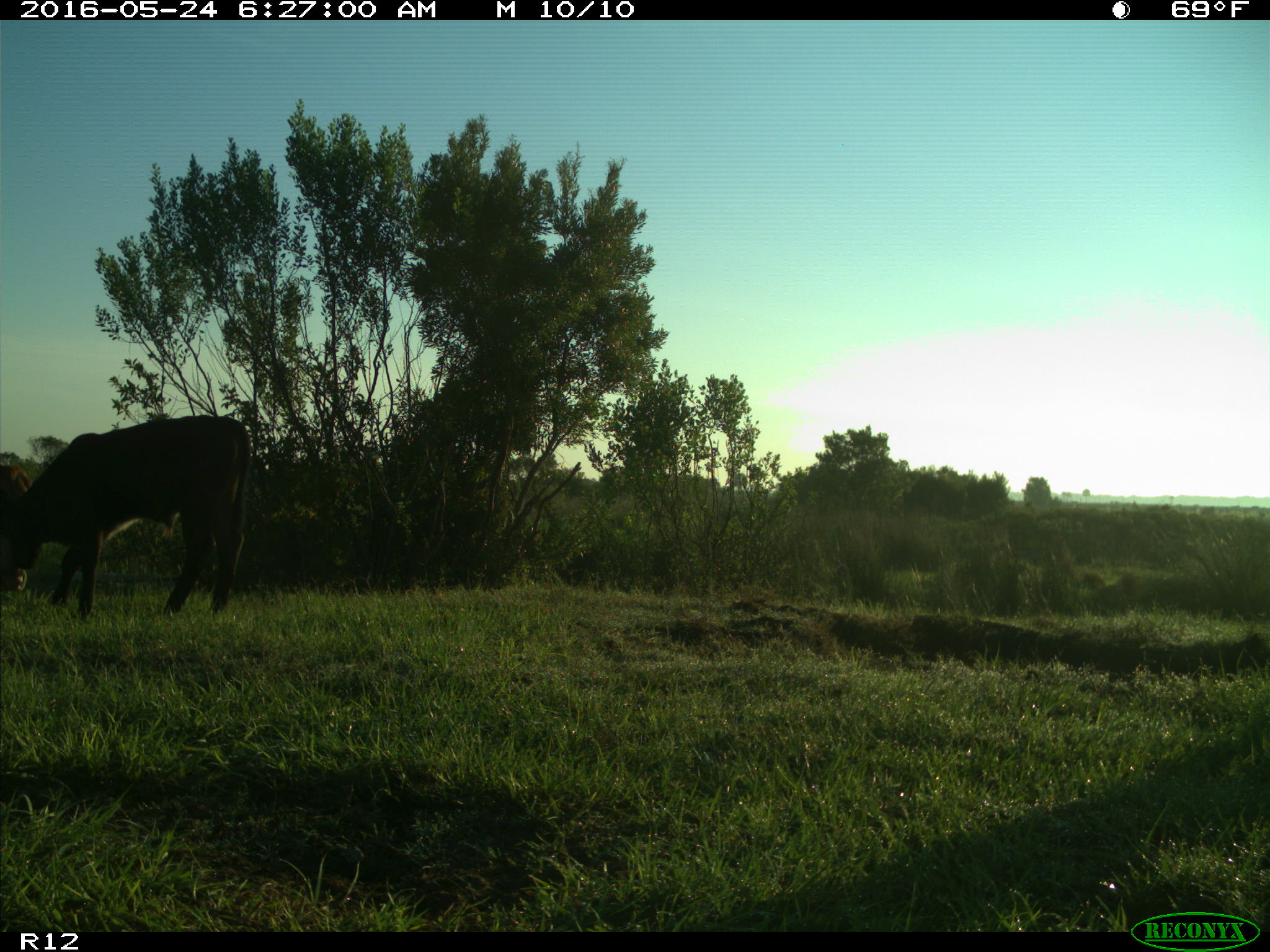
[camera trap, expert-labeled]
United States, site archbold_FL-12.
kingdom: Animalia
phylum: Chordata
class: Mammalia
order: Artiodactyla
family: Bovidae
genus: Bos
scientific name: Bos taurus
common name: domestic cow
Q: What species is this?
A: Bos taurus (domestic cow).